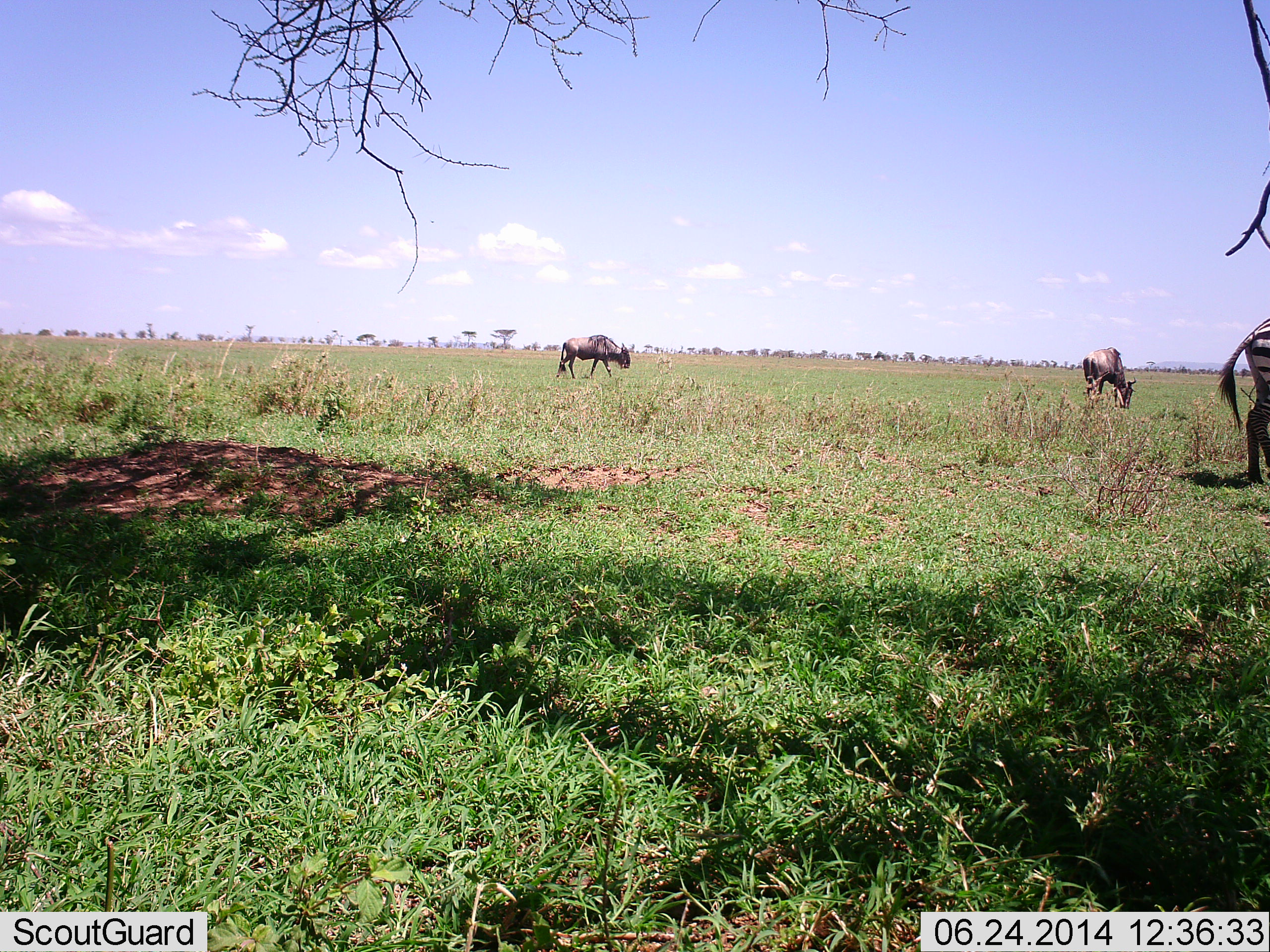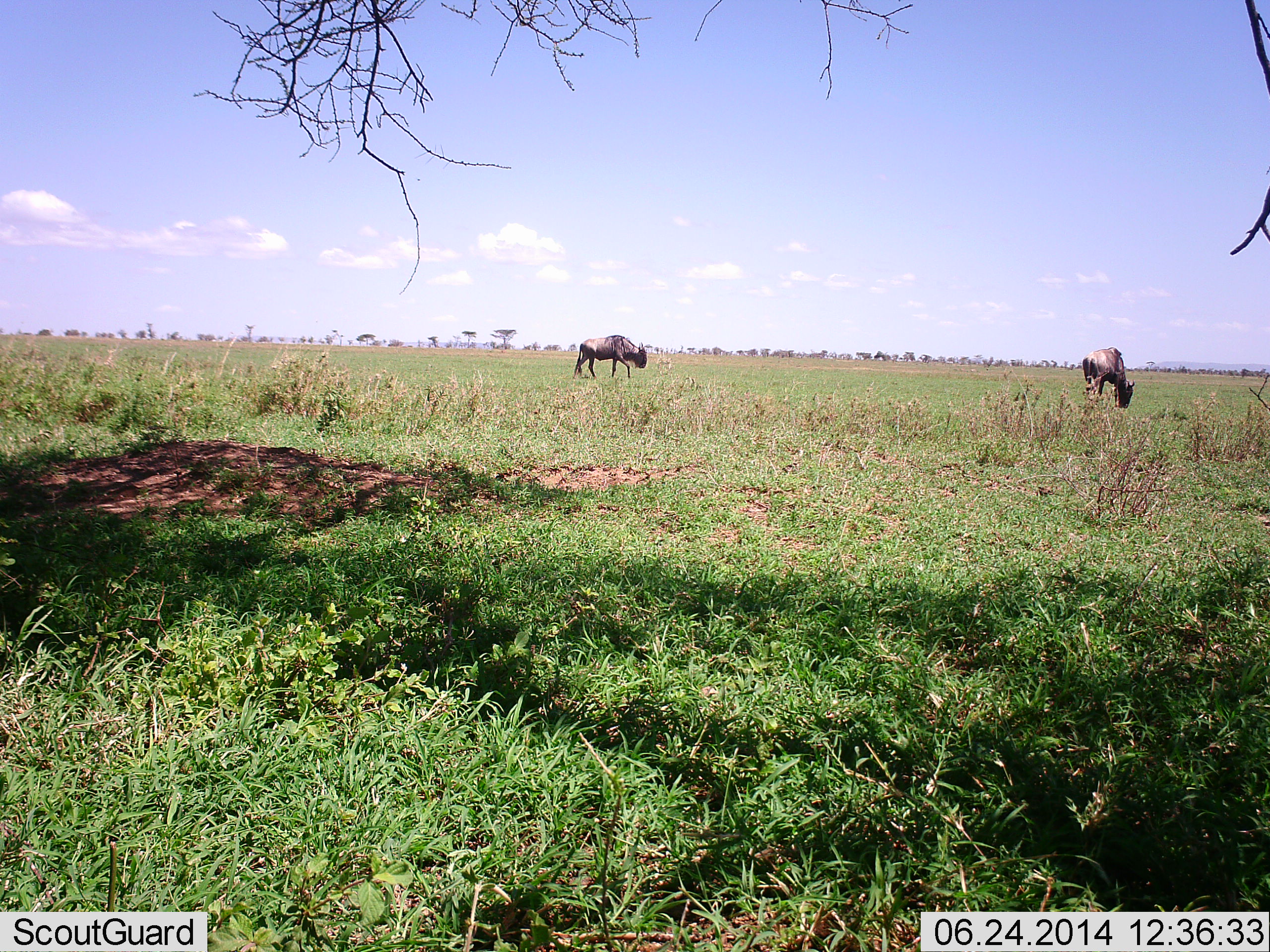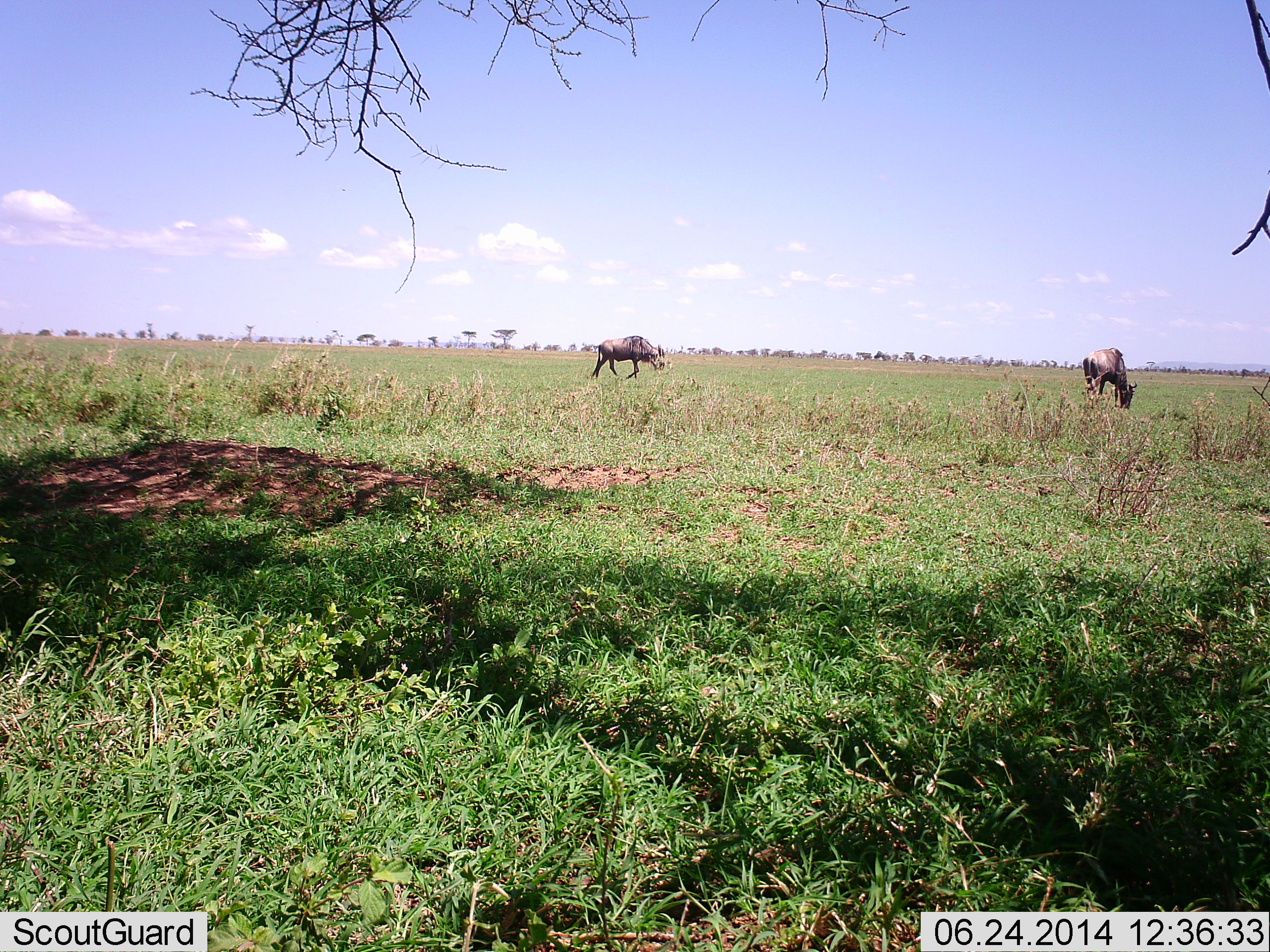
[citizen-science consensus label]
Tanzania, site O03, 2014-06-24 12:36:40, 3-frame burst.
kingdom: Animalia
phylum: Chordata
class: Mammalia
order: Artiodactyla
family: Bovidae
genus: Connochaetes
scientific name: Connochaetes taurinus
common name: blue wildebeest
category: wildebeest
Wildebeest (blue wildebeest) (Connochaetes taurinus), count 2. Behavior (volunteer vote fractions): standing 31%, resting 0%, moving 54%, interacting 0%. Young present (vote fraction): 0%. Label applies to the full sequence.